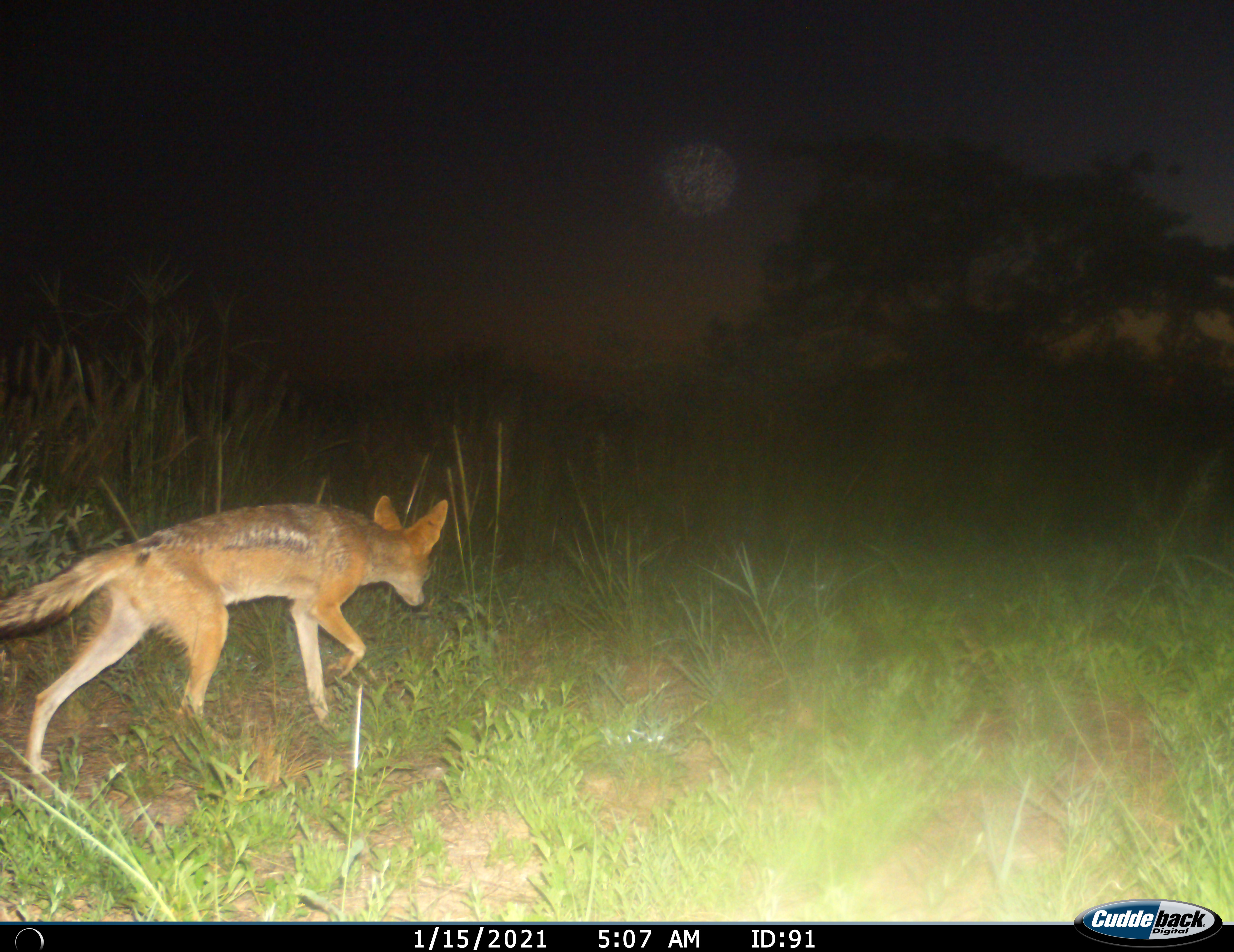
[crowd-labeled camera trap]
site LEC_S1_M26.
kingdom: Animalia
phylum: Chordata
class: Mammalia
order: Carnivora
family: Canidae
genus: Lupulella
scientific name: Lupulella mesomelas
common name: black-backed jackal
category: jackalblackbacked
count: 1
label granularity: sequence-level